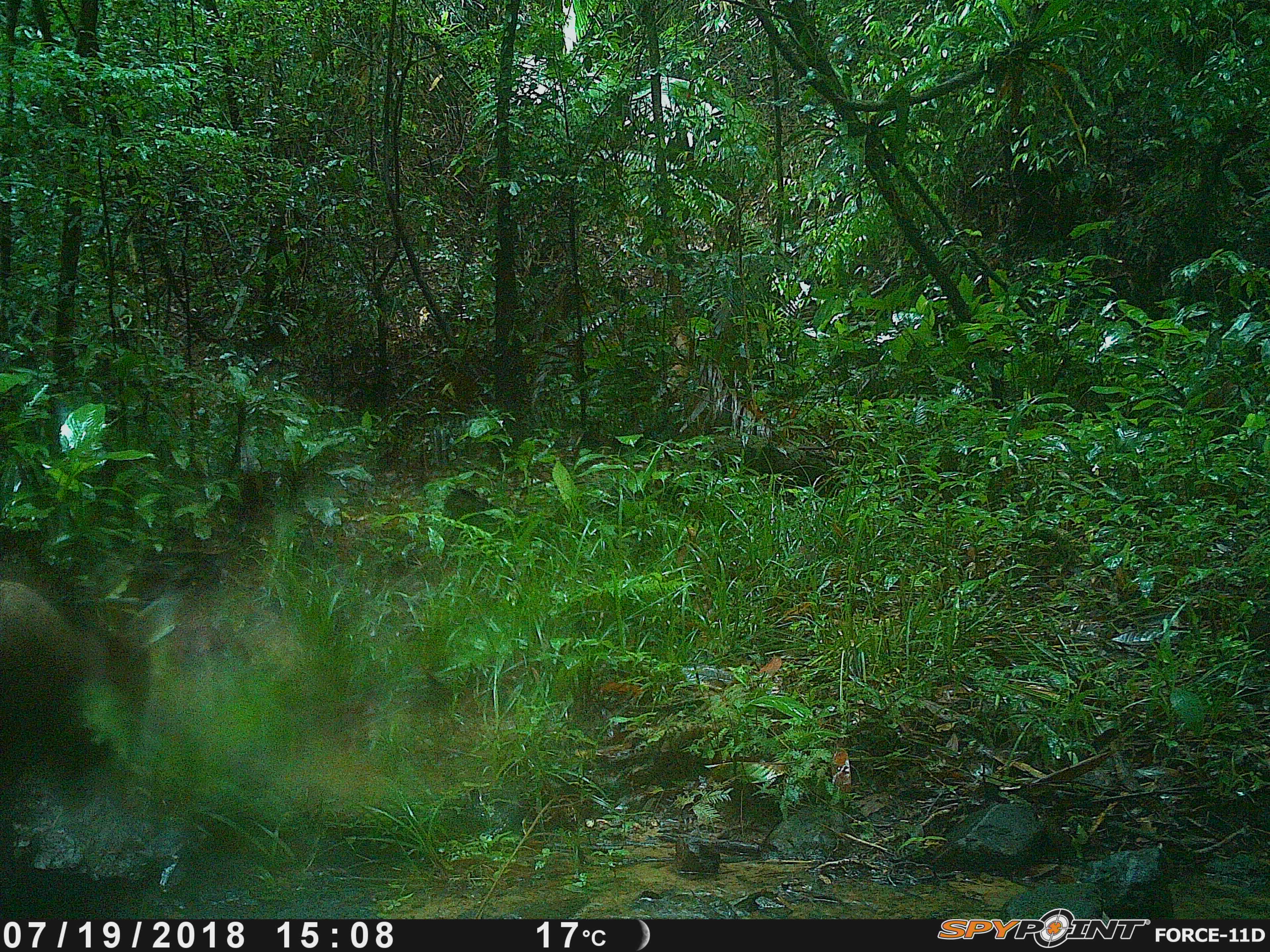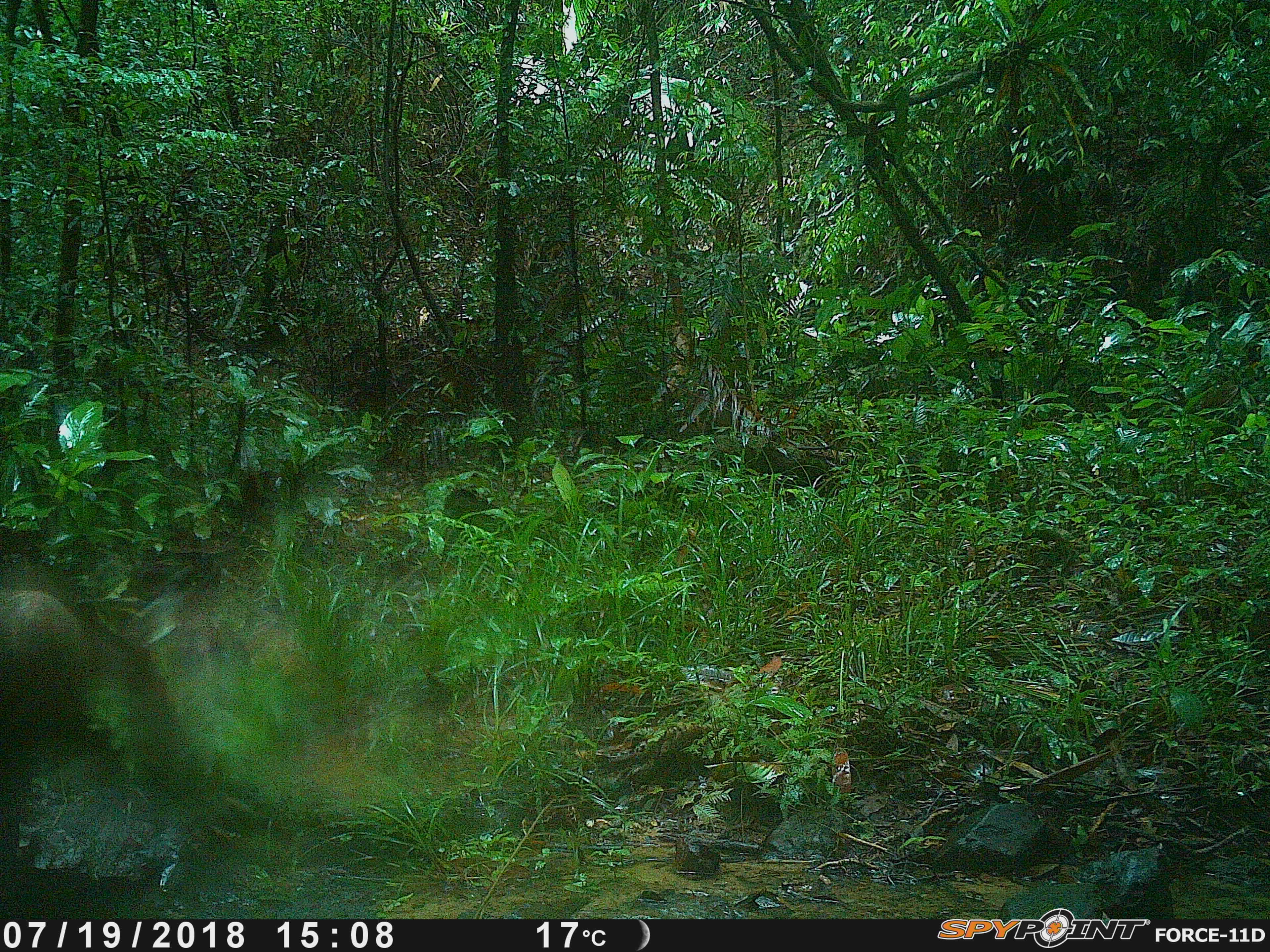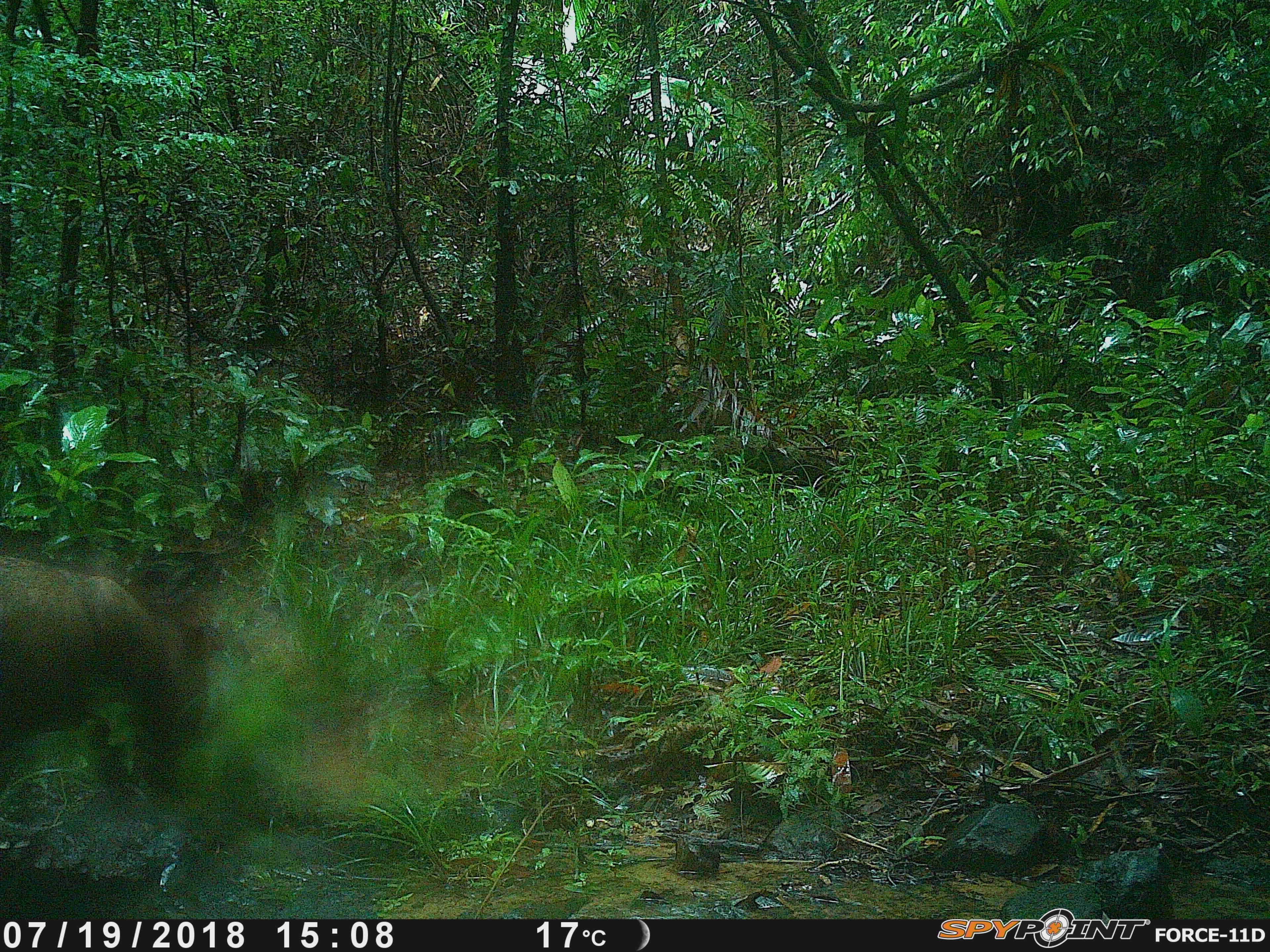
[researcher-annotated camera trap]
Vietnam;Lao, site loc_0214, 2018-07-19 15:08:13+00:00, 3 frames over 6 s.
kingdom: Animalia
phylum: Chordata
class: Mammalia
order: Artiodactyla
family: Suidae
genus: Sus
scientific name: Sus scrofa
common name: eurasian wild pig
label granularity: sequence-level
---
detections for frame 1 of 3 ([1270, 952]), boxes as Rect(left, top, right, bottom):
eurasian wild pig: Rect(0, 571, 180, 812)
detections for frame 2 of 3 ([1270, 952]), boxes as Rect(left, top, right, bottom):
eurasian wild pig: Rect(0, 571, 187, 856)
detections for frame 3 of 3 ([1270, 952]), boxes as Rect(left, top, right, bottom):
eurasian wild pig: Rect(0, 553, 210, 775)